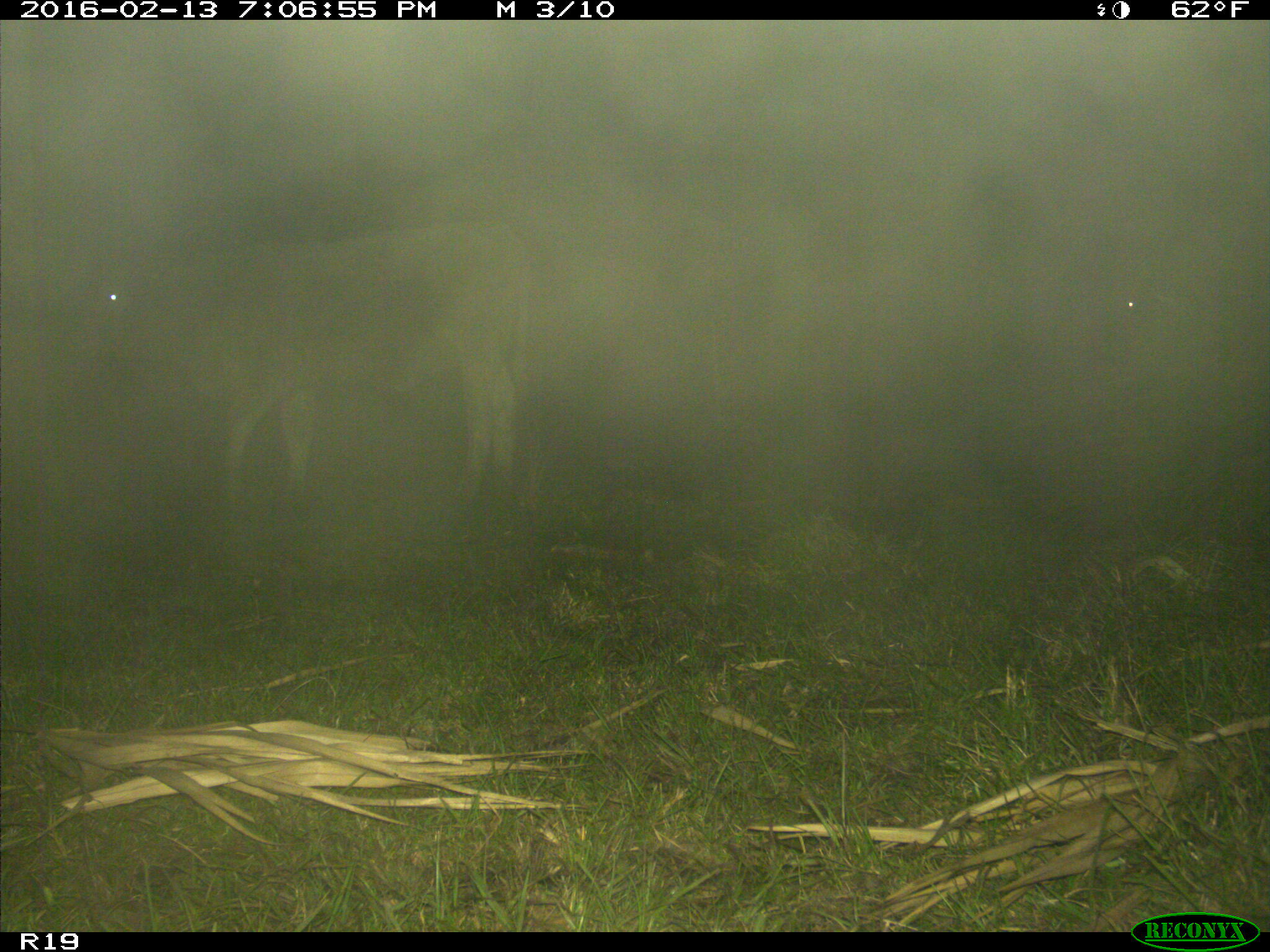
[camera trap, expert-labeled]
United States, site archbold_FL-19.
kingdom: Animalia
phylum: Chordata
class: Mammalia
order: Artiodactyla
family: Bovidae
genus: Bos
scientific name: Bos taurus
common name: domestic cow